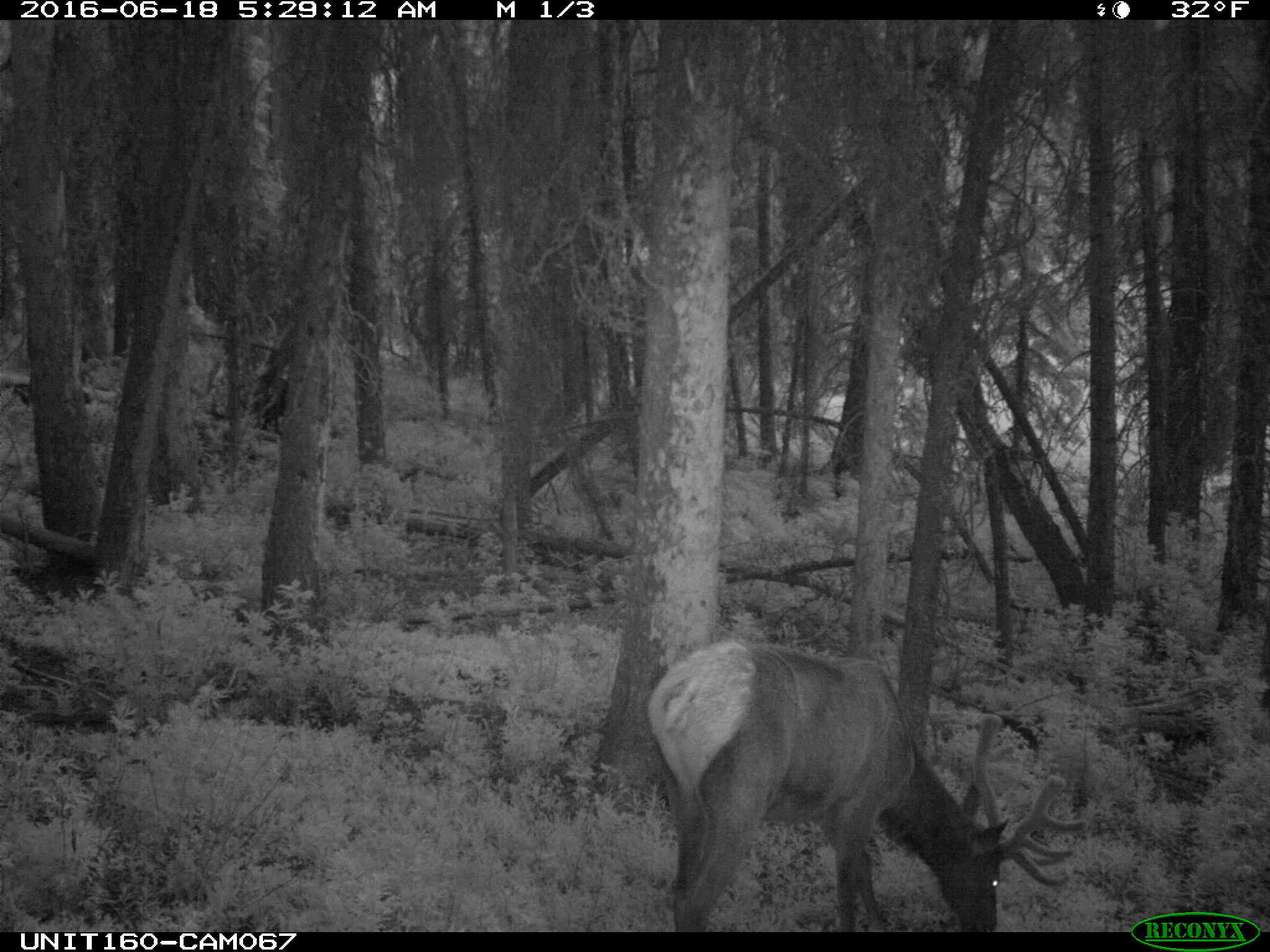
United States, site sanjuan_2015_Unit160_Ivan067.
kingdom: Animalia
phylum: Chordata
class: Mammalia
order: Artiodactyla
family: Cervidae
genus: Cervus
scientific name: Cervus elaphus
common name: red deer